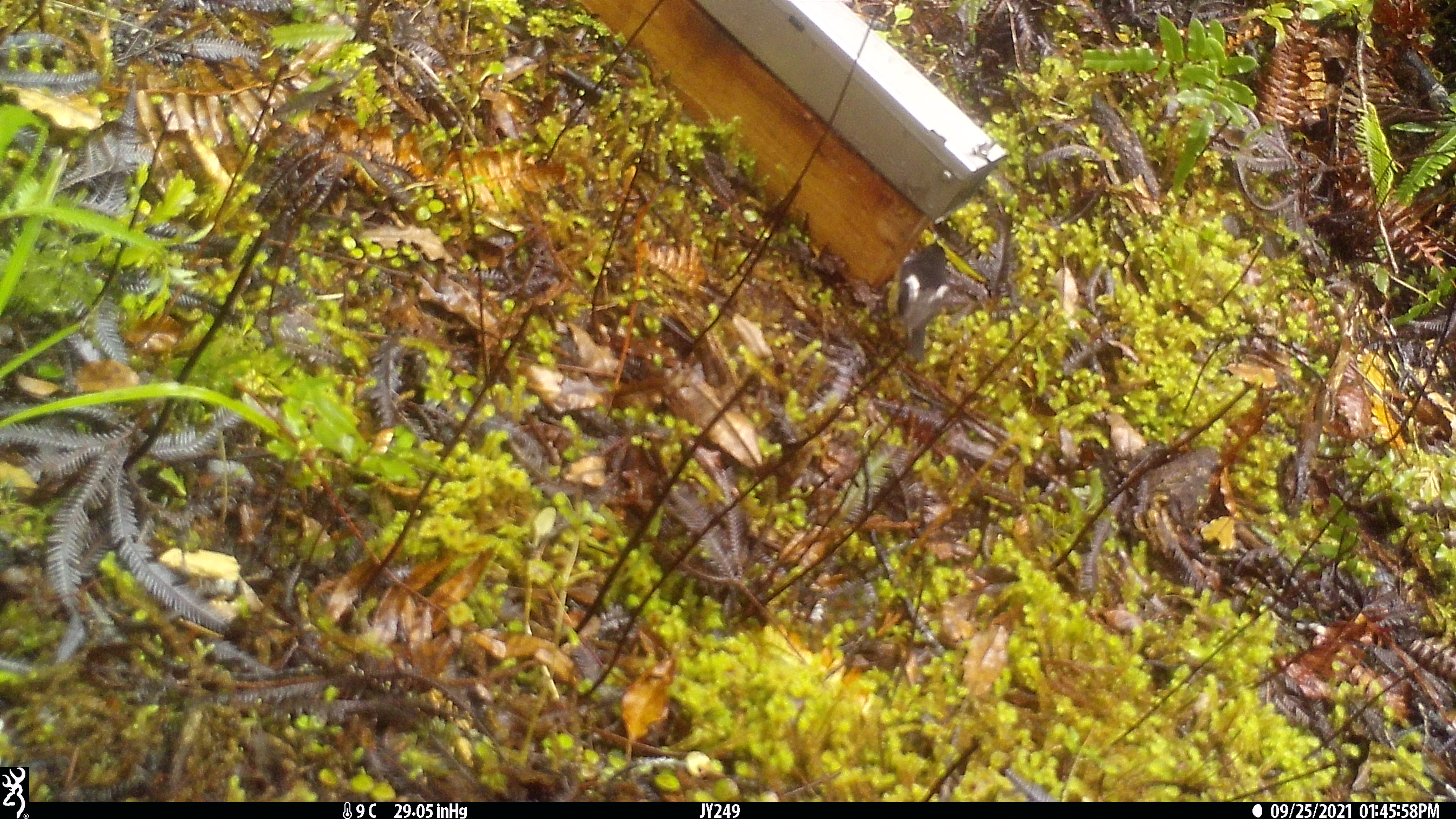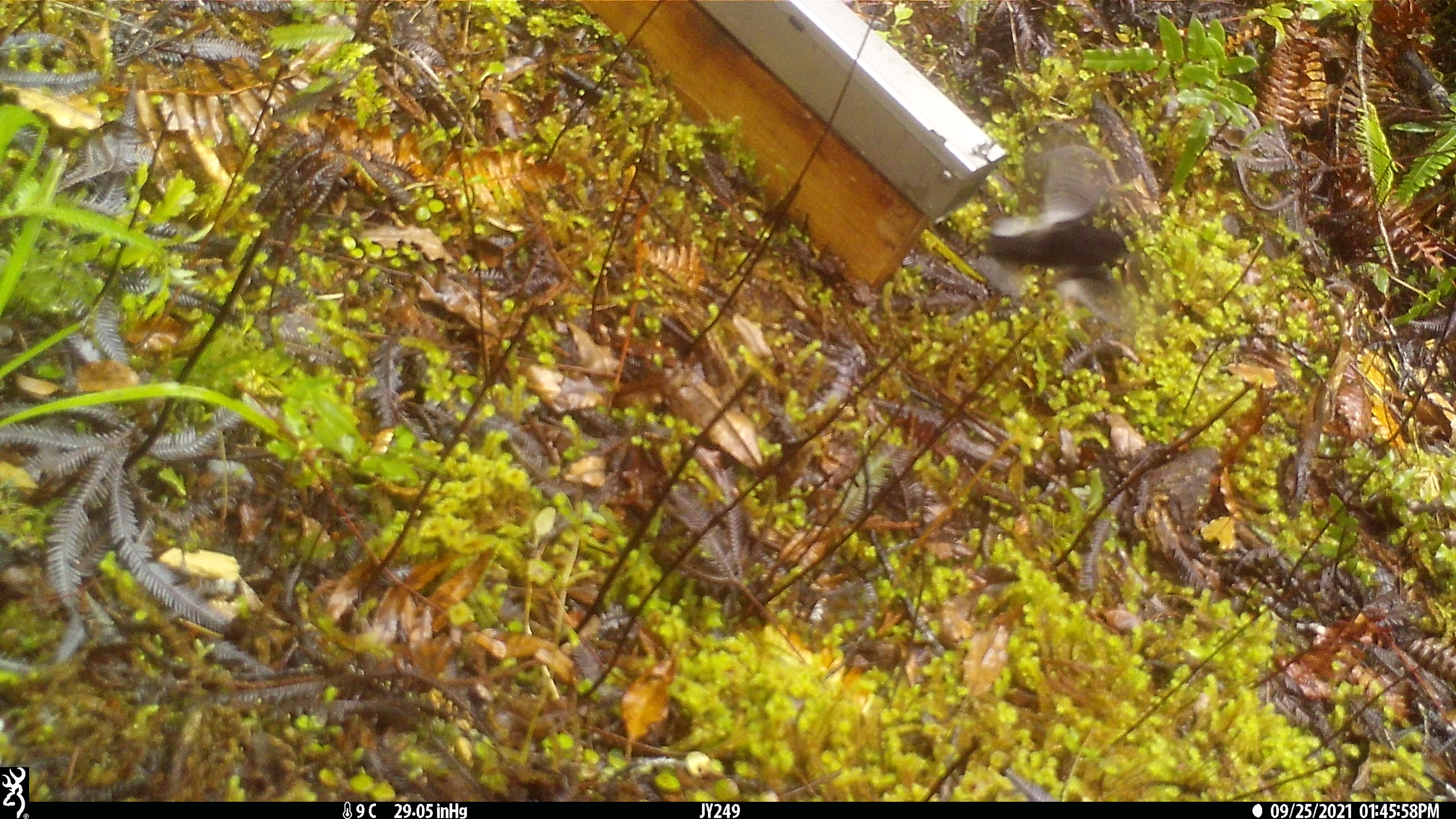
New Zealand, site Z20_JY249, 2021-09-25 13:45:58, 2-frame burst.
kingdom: Animalia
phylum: Chordata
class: Aves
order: Passeriformes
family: Petroicidae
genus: Petroica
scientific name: Petroica macrocephala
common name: tomtit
Tomtit (Petroica macrocephala).